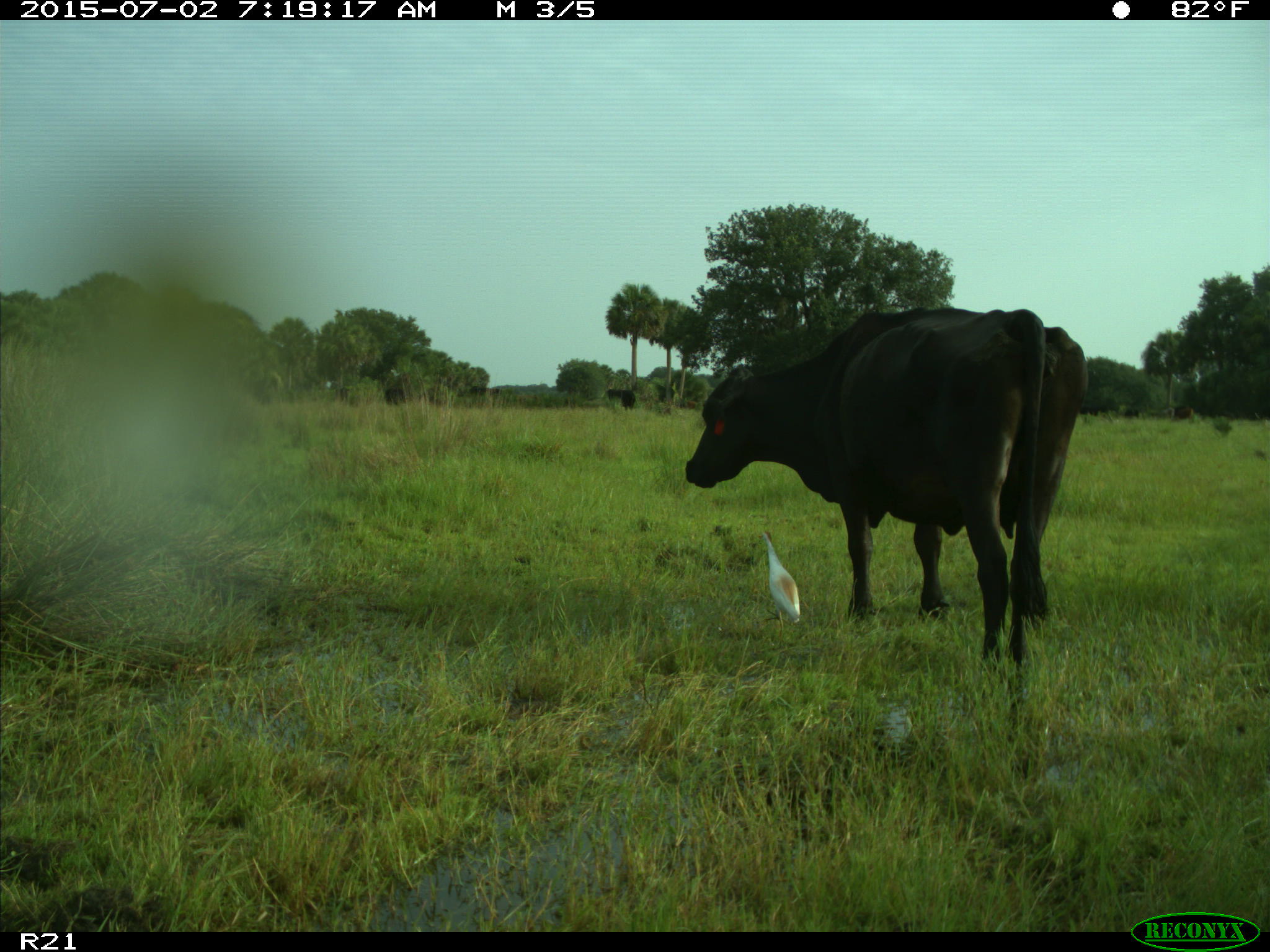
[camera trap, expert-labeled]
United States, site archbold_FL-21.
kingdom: Animalia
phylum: Chordata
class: Mammalia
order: Artiodactyla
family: Bovidae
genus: Bos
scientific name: Bos taurus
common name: domestic cow